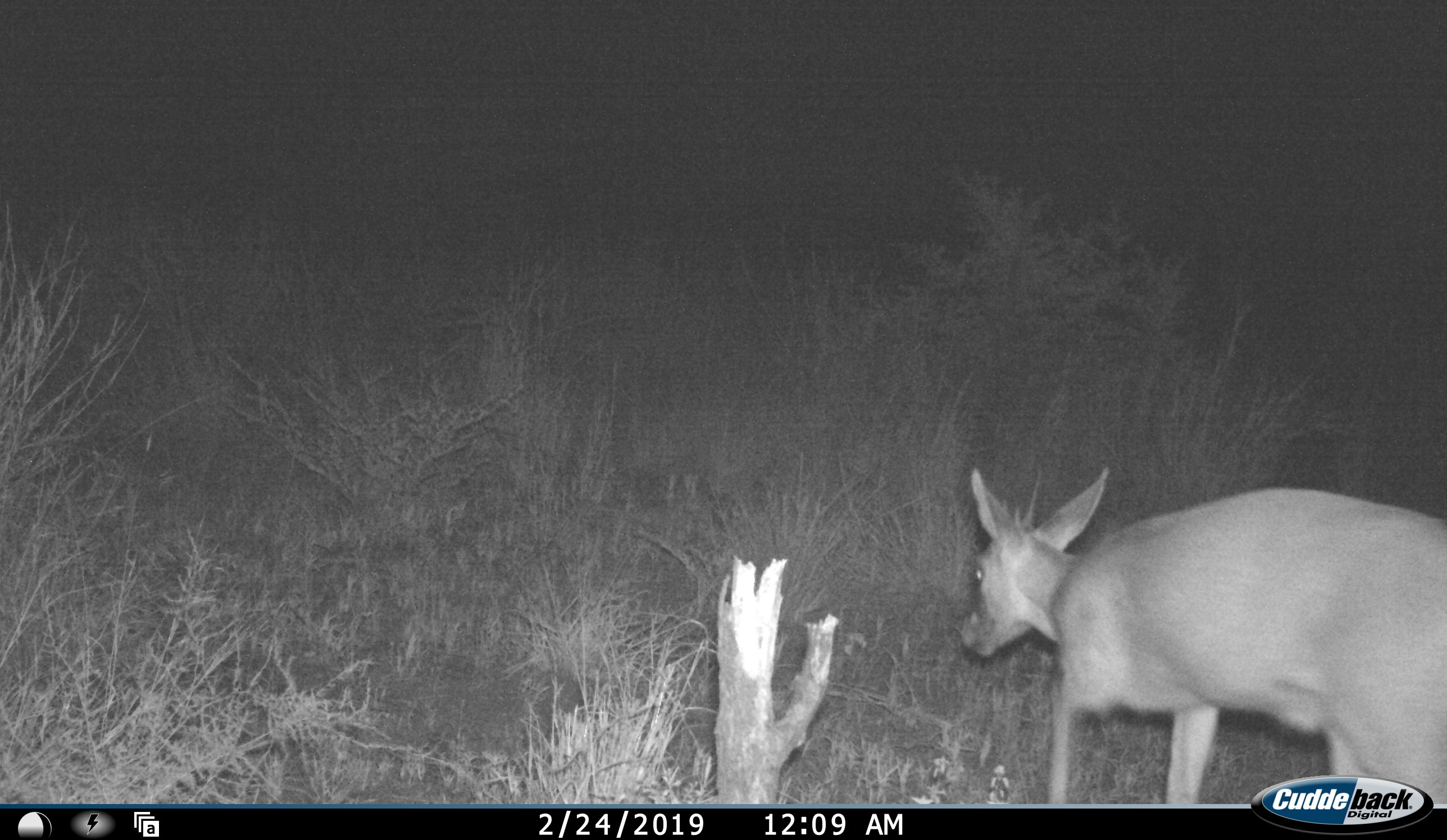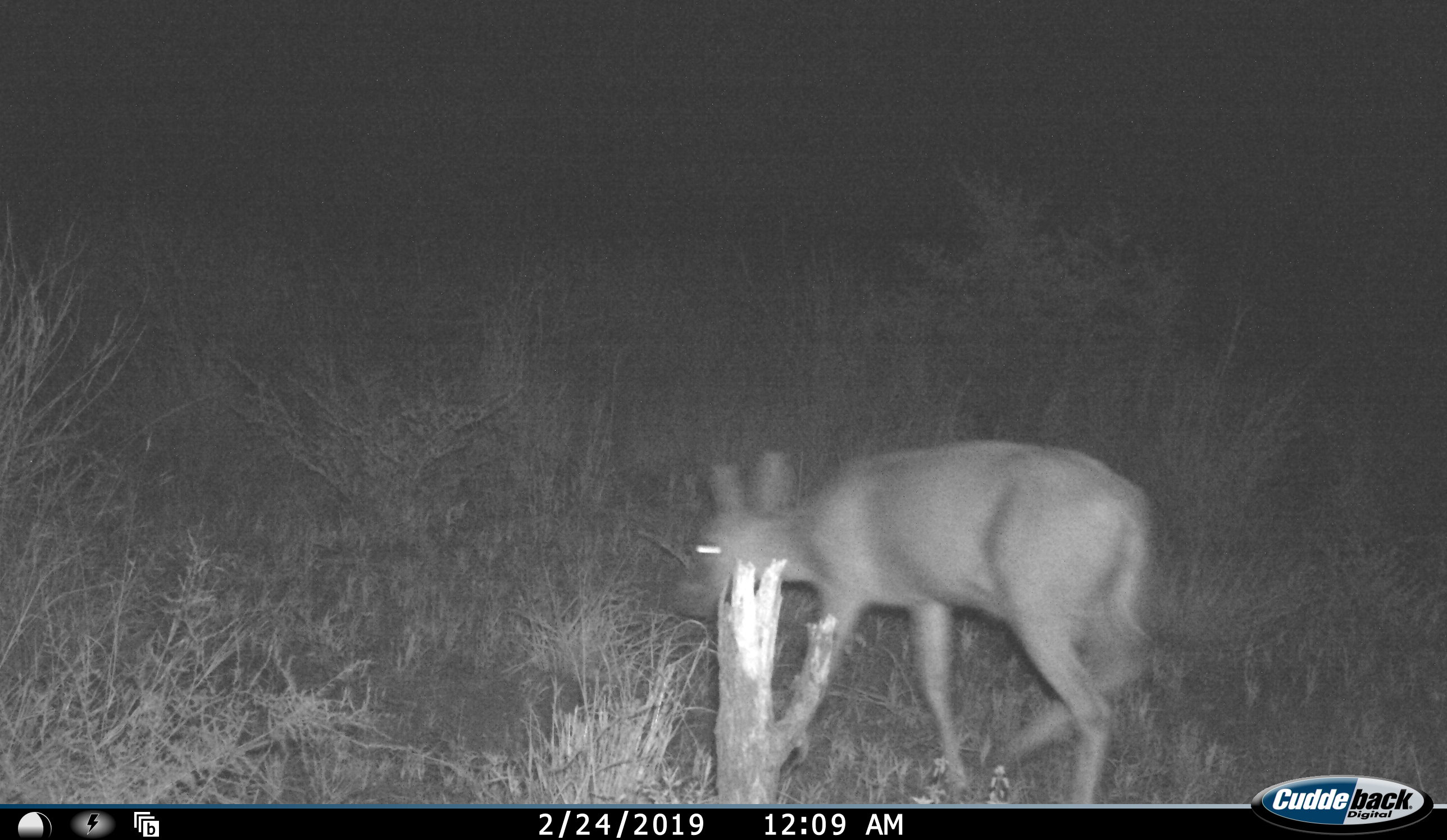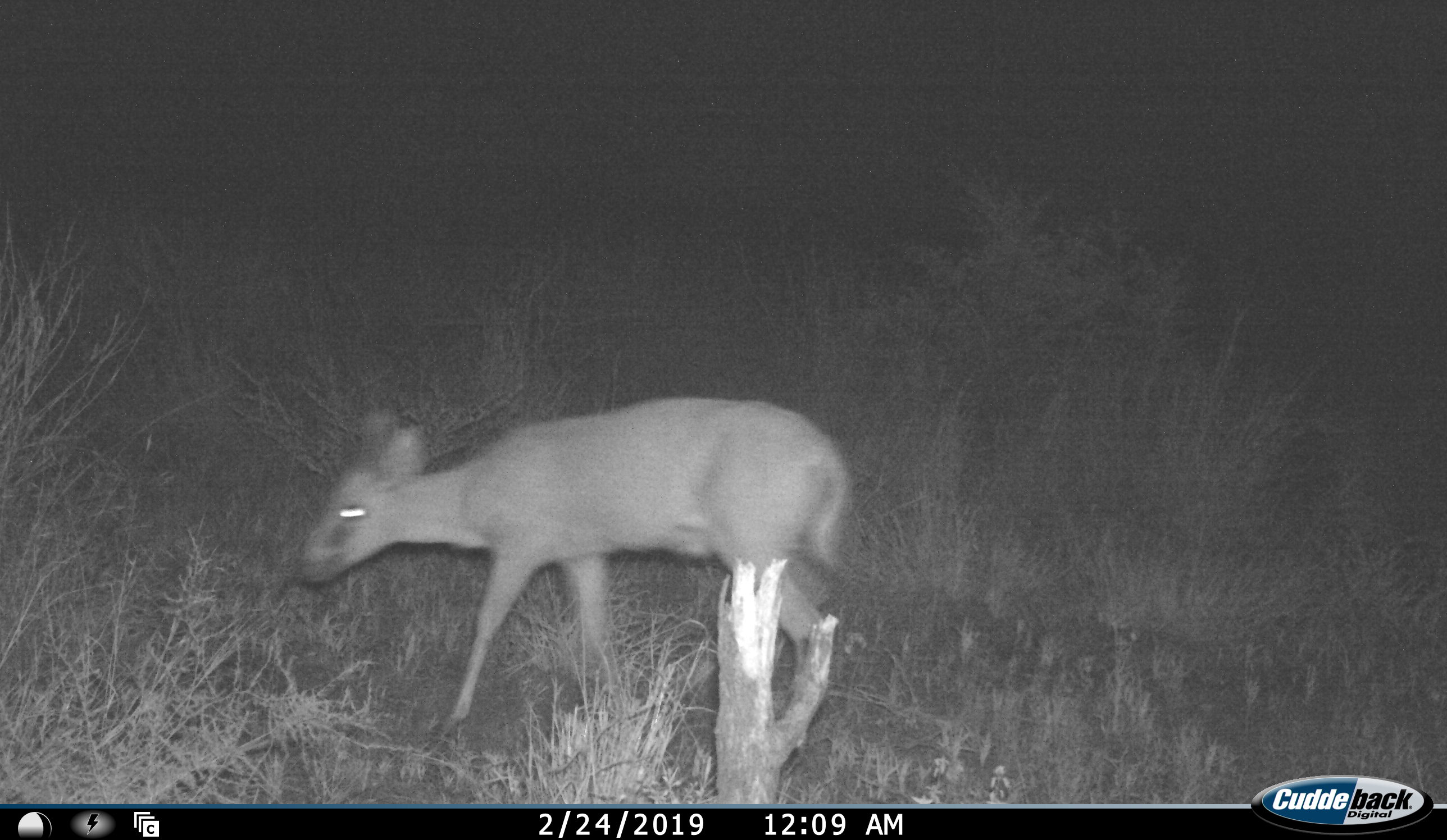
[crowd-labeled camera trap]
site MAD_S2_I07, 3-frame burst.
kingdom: Animalia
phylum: Chordata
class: Mammalia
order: Artiodactyla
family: Bovidae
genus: Sylvicapra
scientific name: Sylvicapra grimmia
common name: common duiker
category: duikercommongrey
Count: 1.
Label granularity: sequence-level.